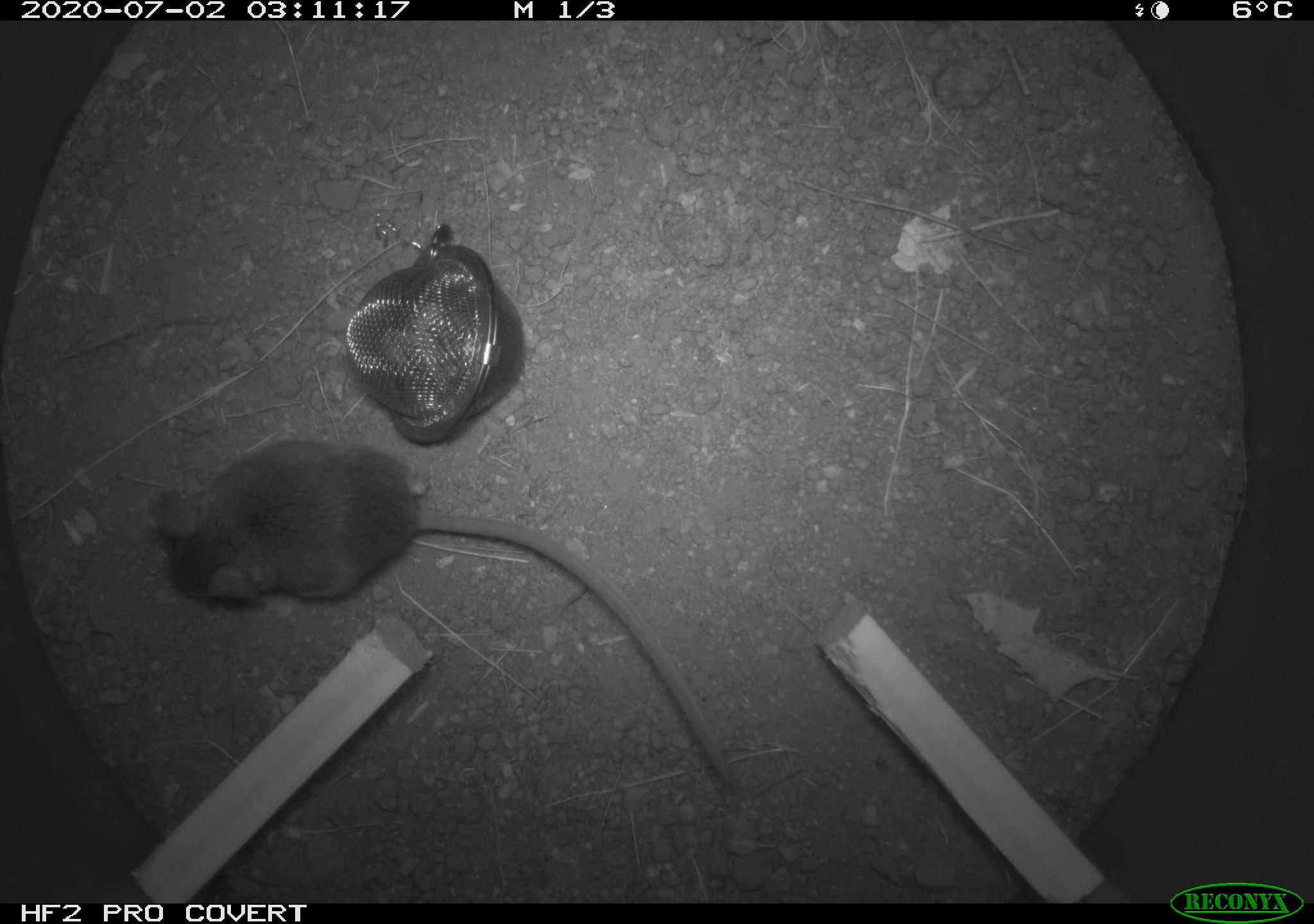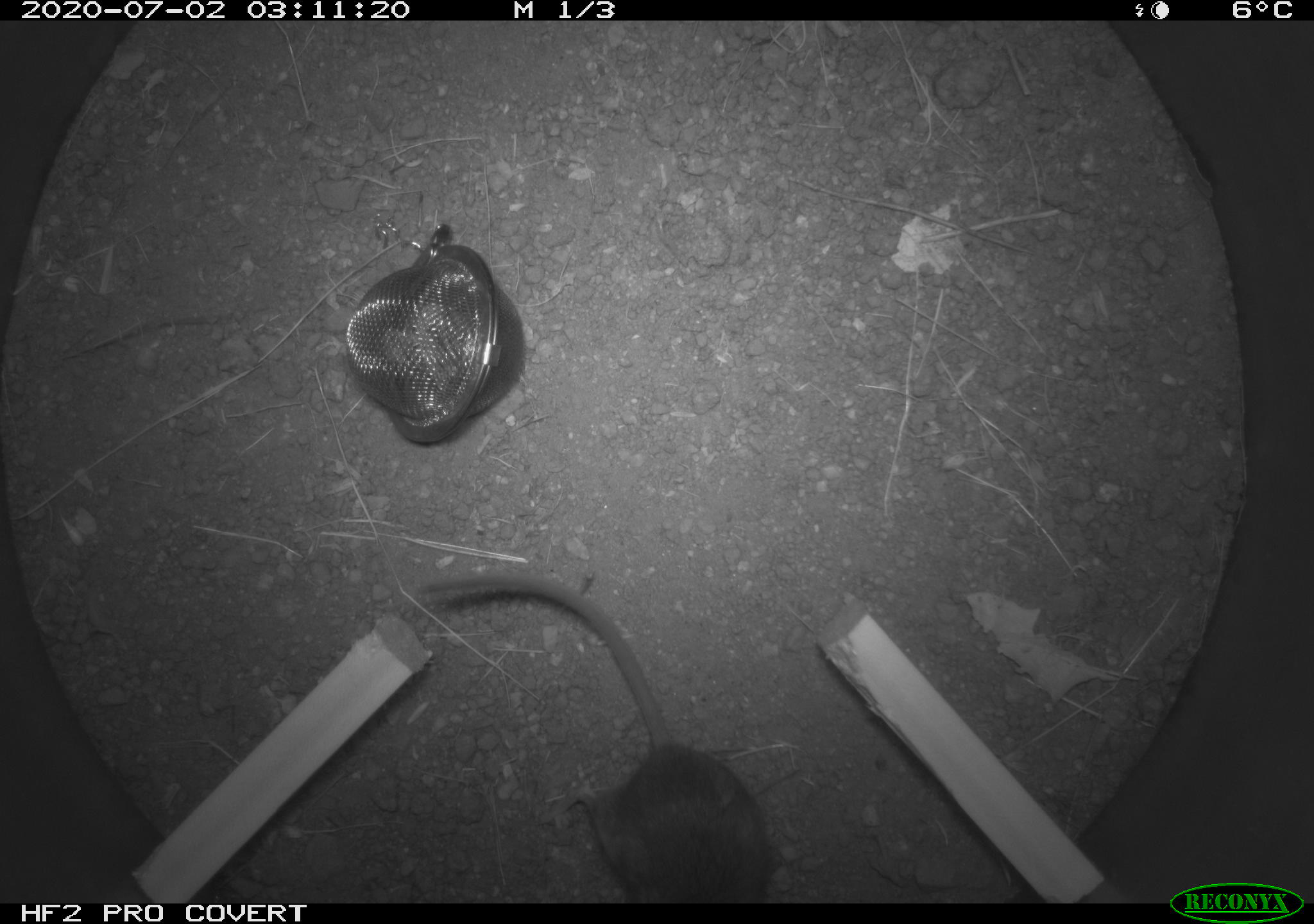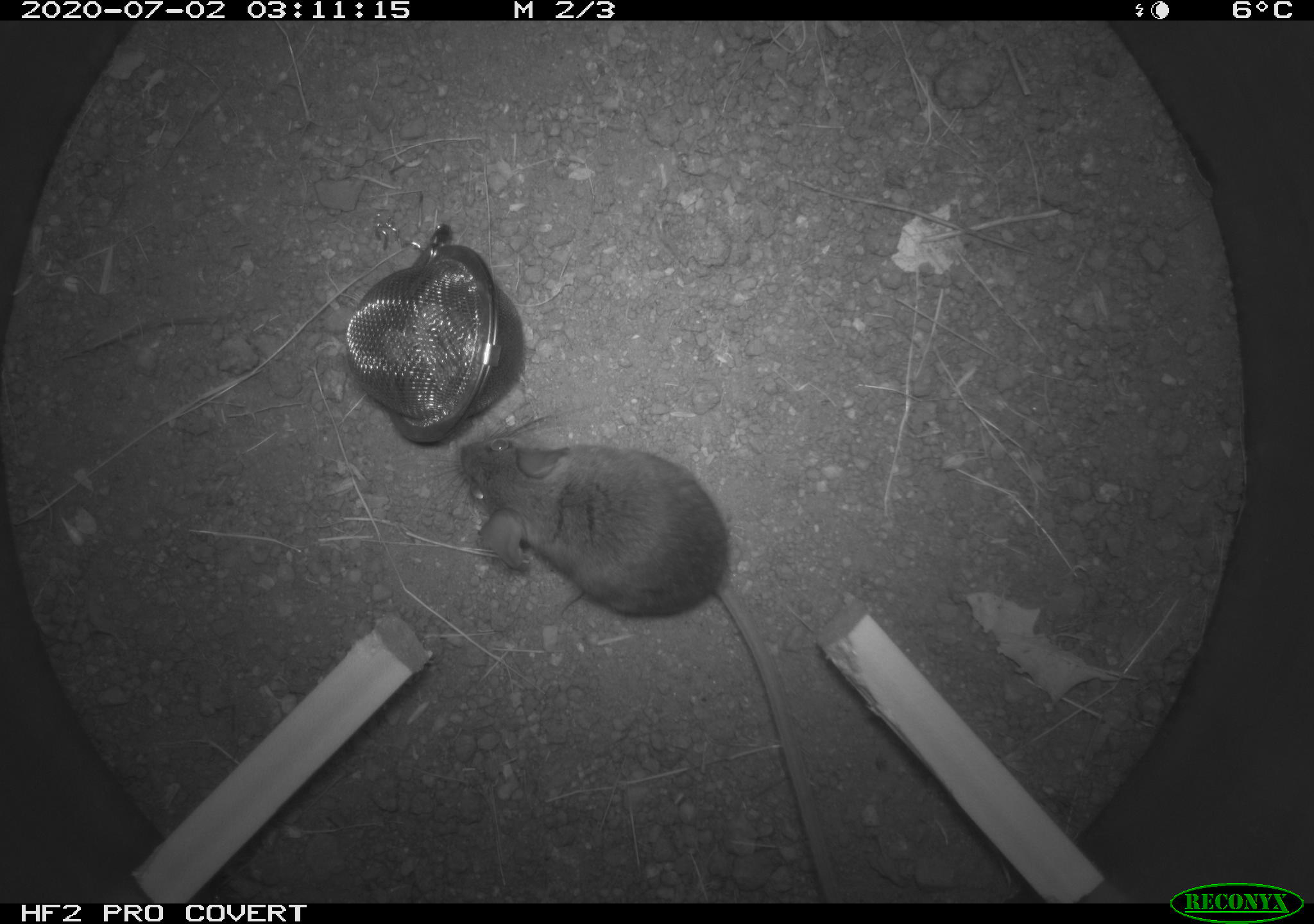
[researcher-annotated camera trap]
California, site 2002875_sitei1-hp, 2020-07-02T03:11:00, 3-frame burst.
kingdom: Animalia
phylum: Chordata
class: Mammalia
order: Rodentia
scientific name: Rodentia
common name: rodent